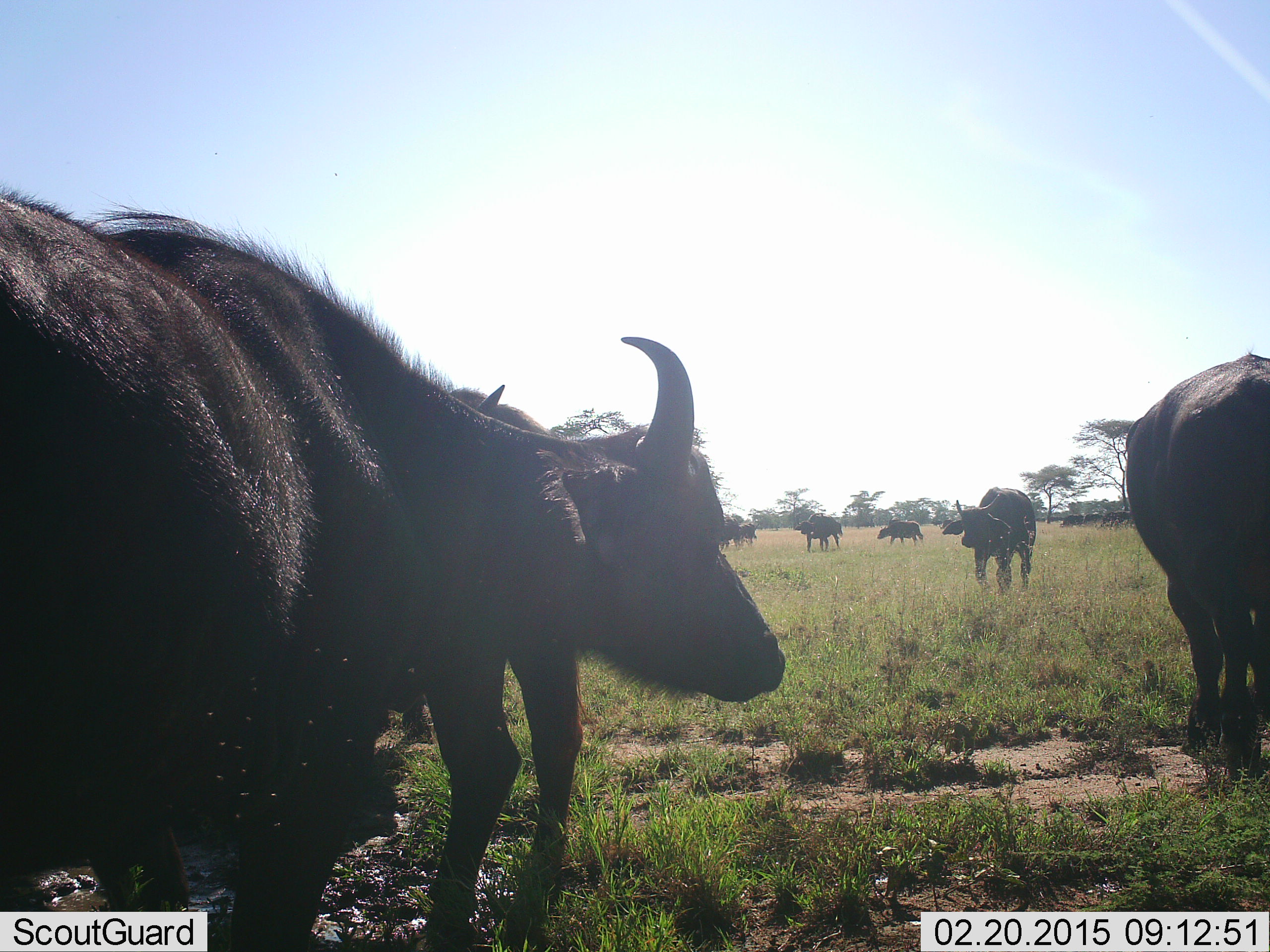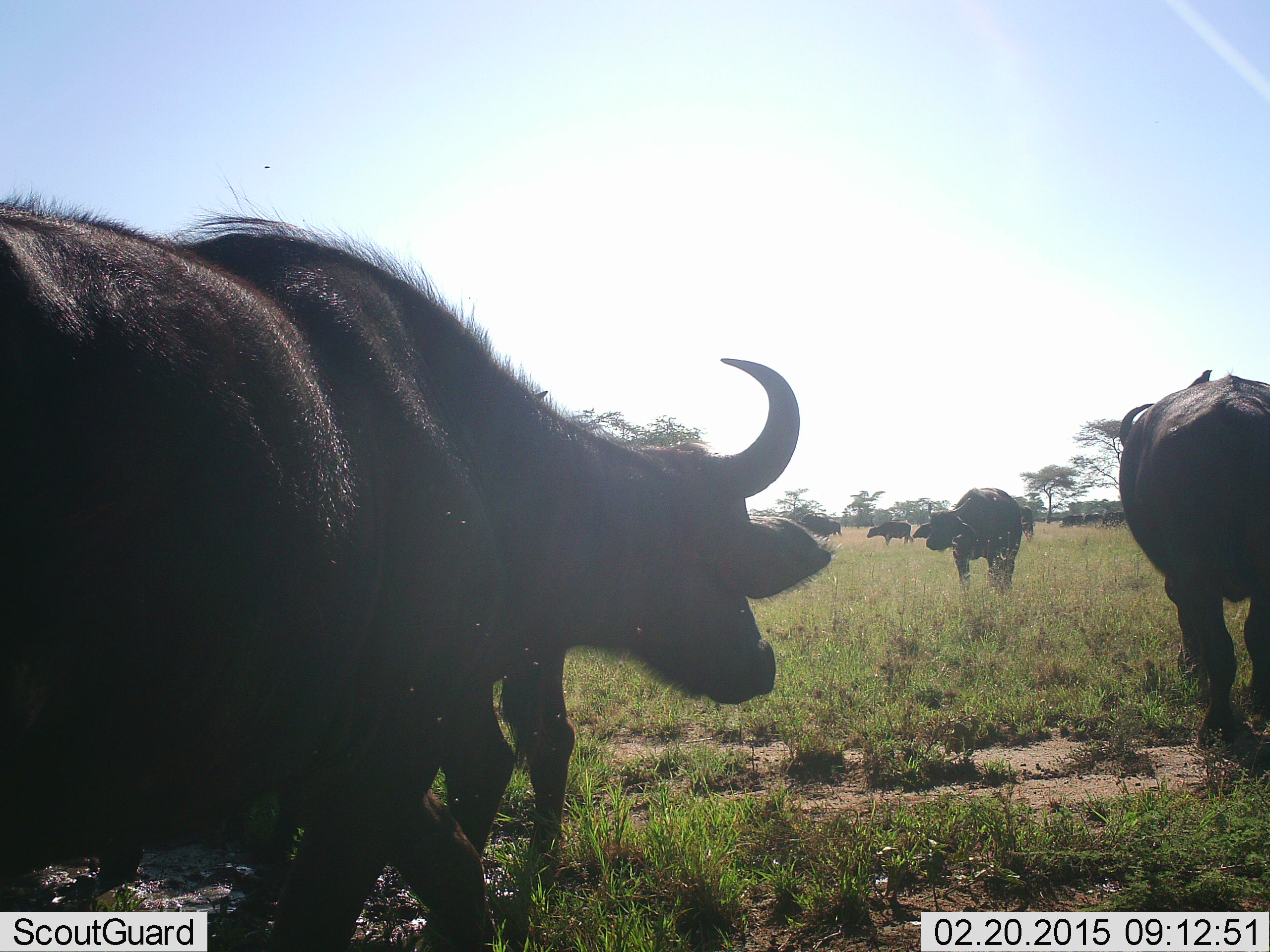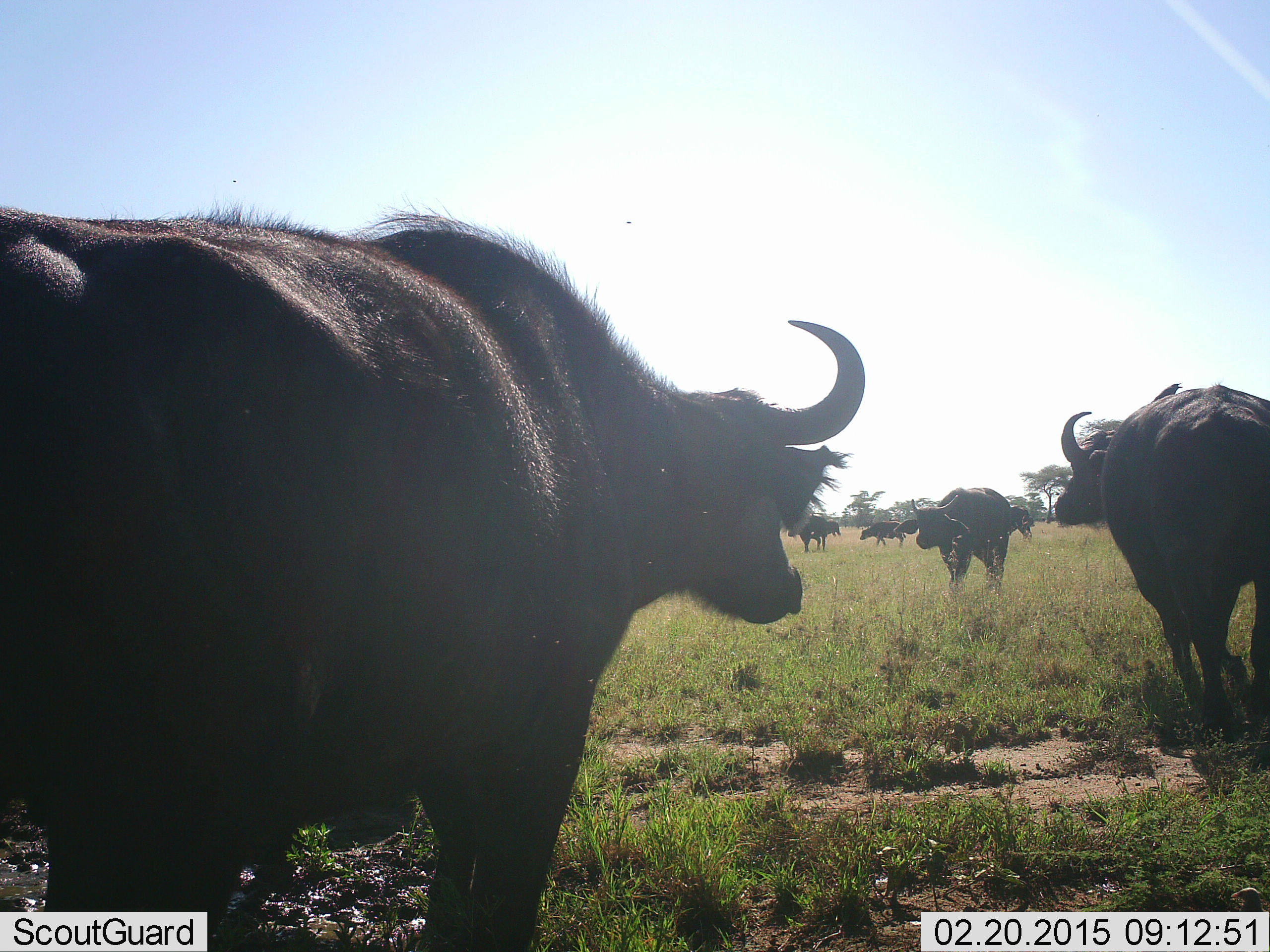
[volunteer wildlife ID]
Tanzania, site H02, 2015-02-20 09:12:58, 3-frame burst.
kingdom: Animalia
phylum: Chordata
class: Mammalia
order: Artiodactyla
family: Bovidae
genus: Syncerus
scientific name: Syncerus caffer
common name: cape buffalo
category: buffalo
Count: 7.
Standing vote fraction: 55%.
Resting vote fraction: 9%.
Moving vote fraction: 82%.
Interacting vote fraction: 0%.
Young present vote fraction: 0%.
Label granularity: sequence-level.